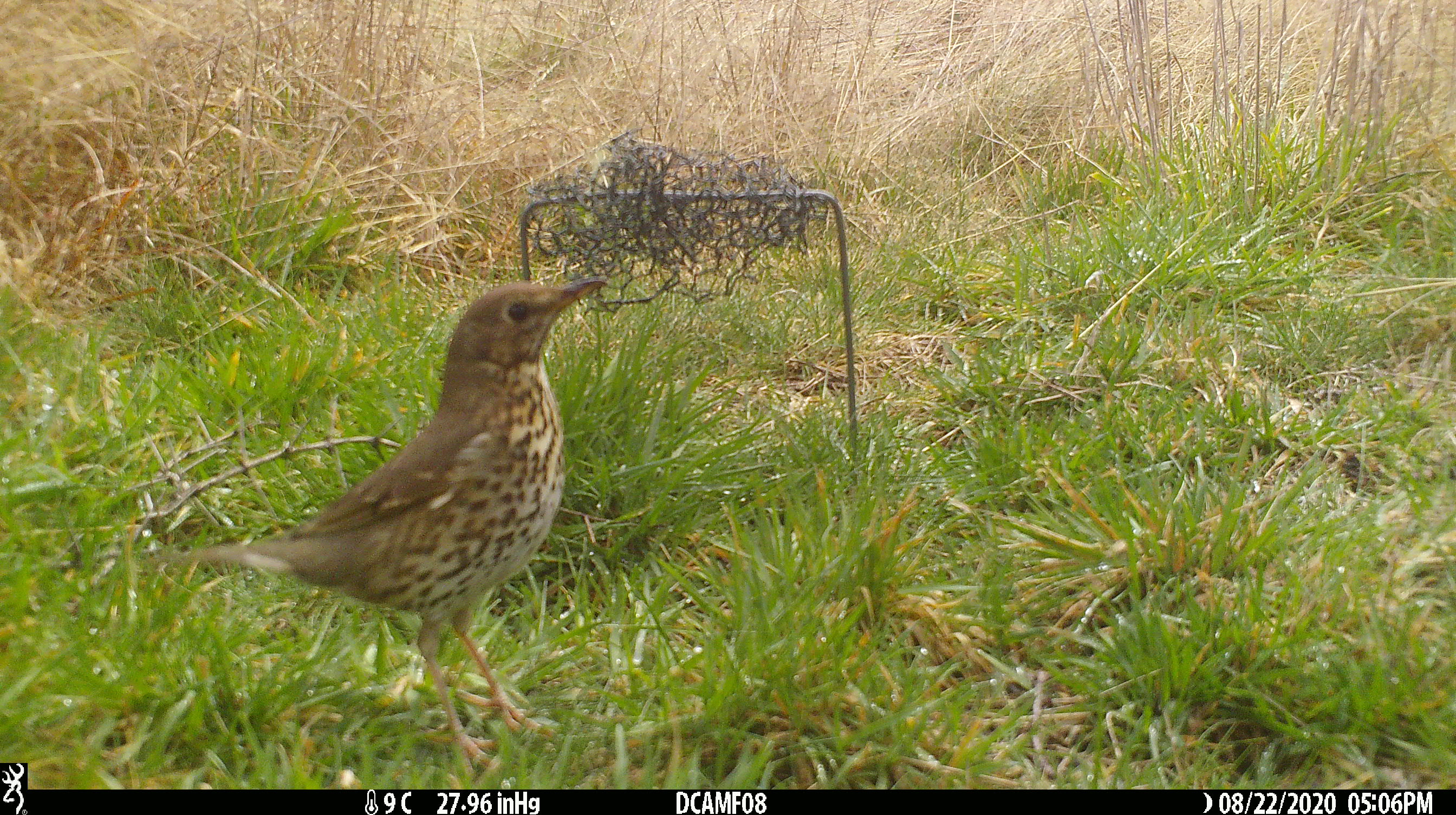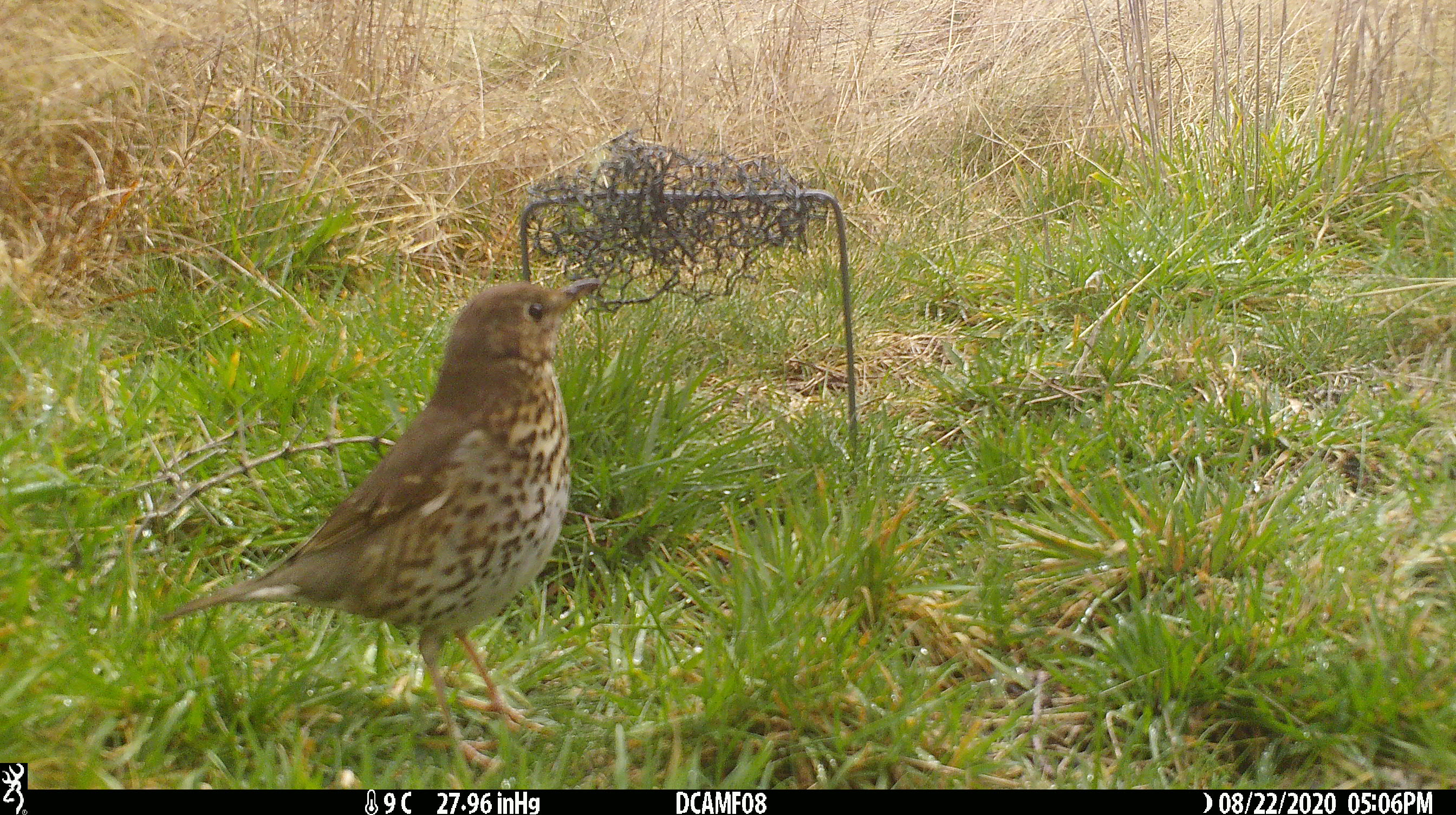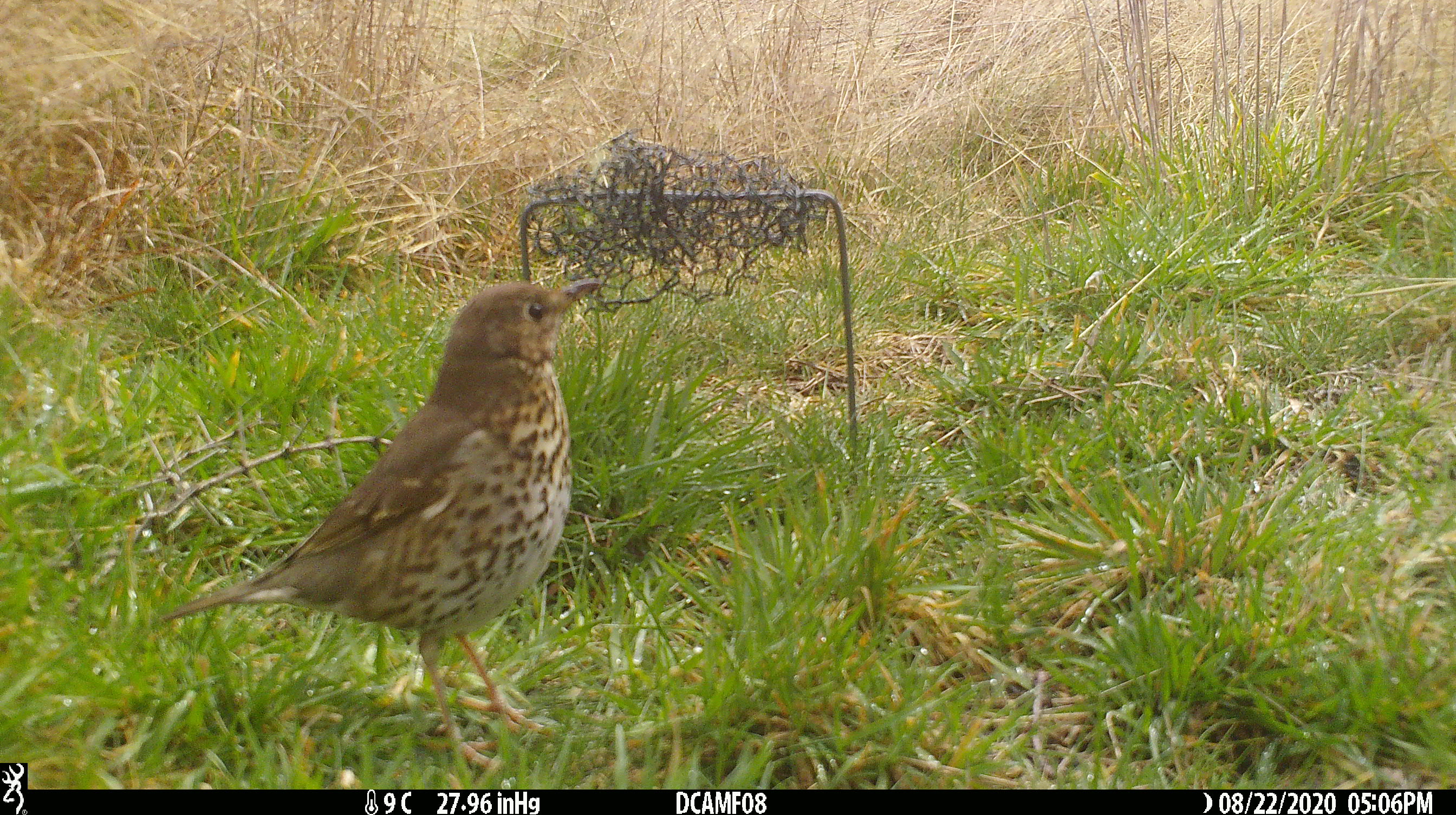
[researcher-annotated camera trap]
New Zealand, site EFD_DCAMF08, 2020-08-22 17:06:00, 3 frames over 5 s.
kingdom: Animalia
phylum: Chordata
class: Aves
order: Passeriformes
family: Turdidae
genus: Turdus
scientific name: Turdus philomelos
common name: song thrush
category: thrush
Thrush (song thrush) (Turdus philomelos).